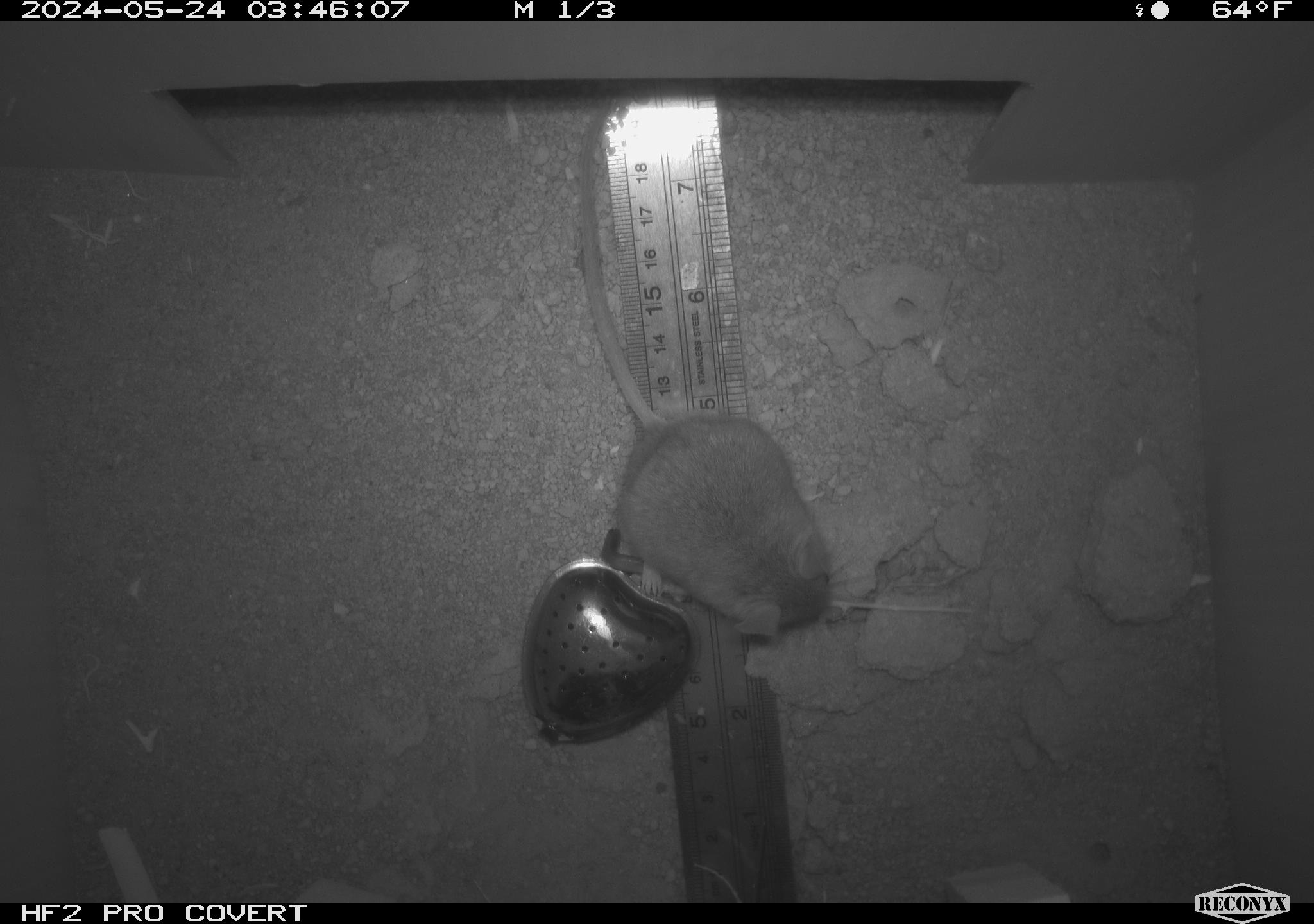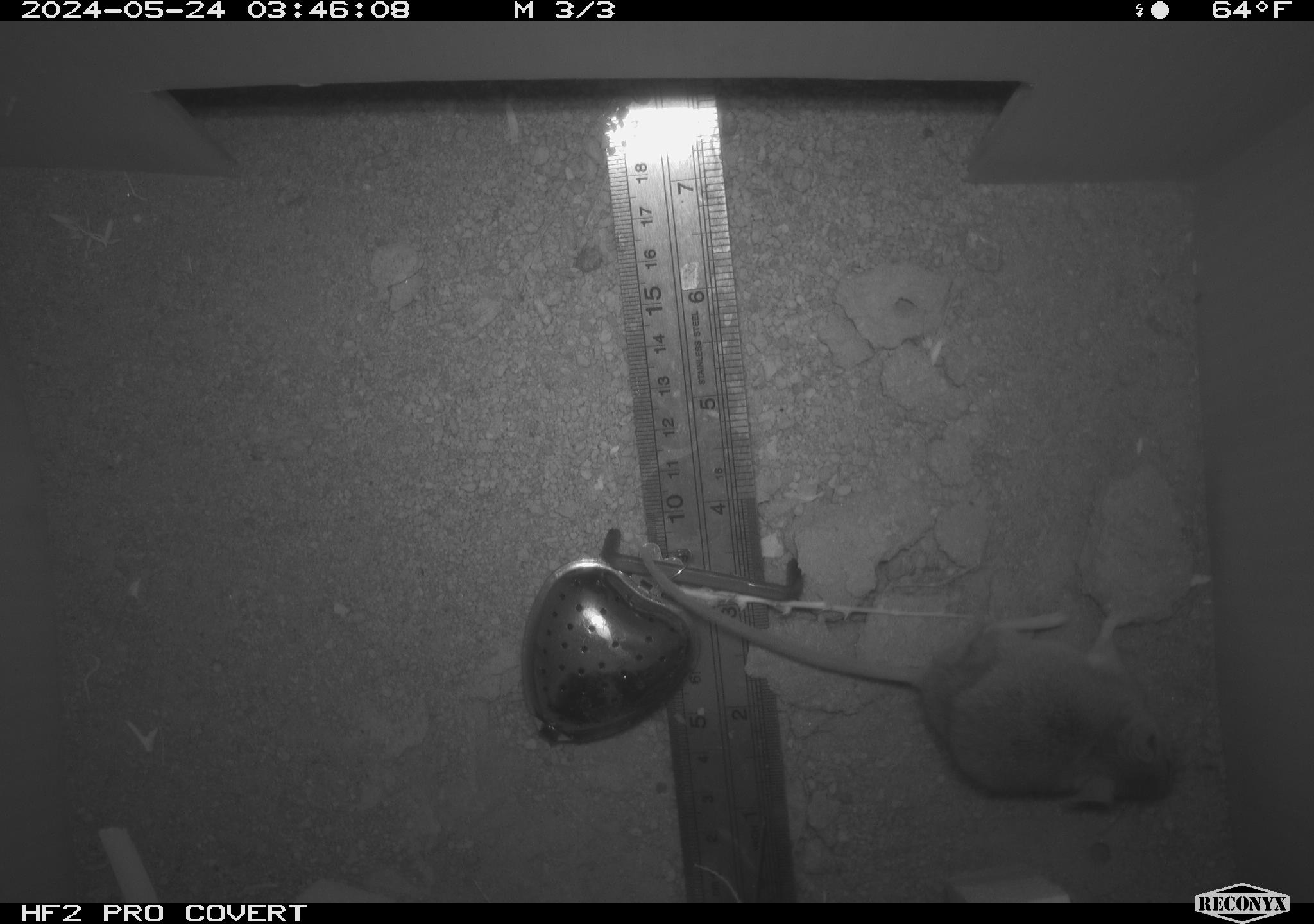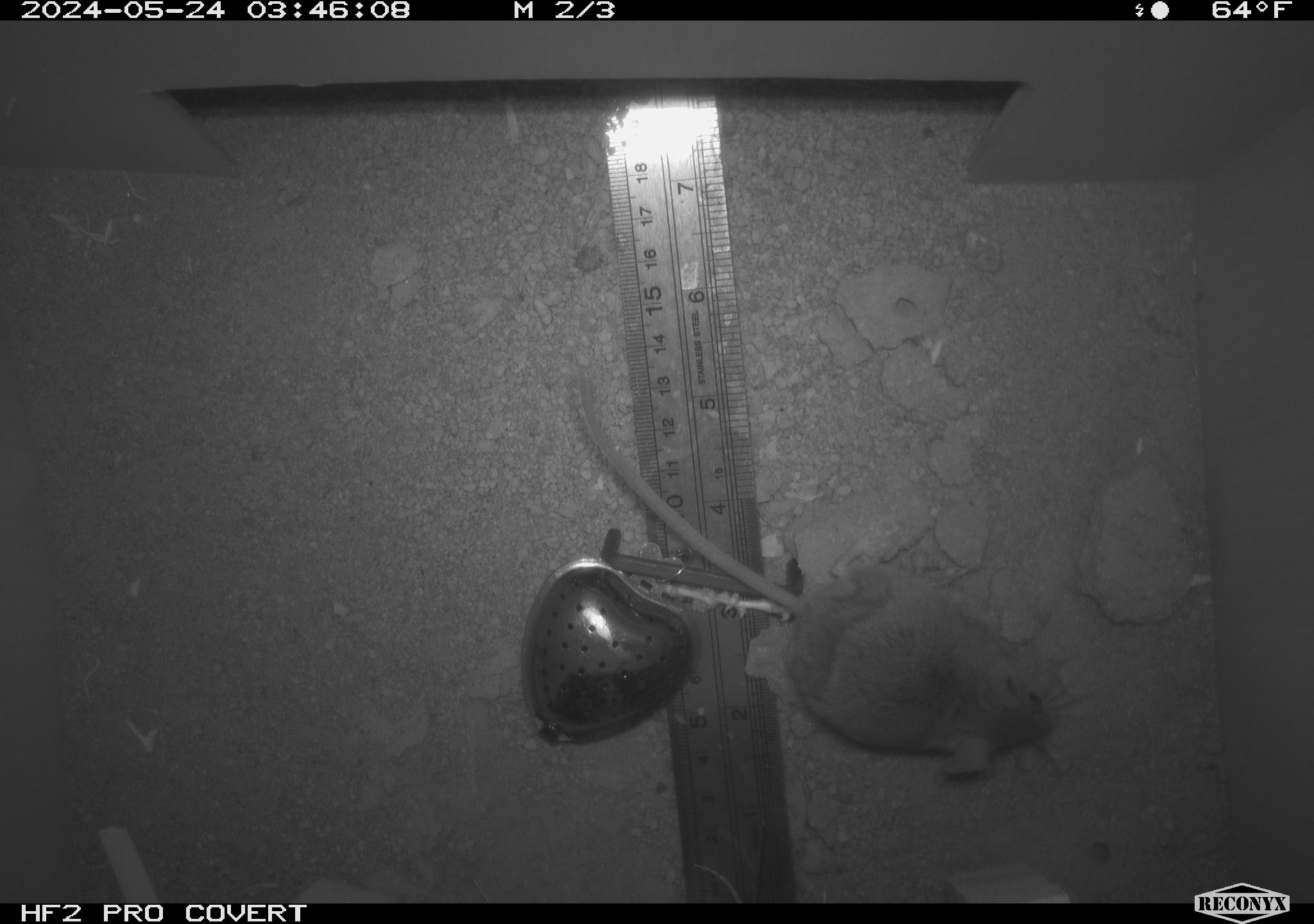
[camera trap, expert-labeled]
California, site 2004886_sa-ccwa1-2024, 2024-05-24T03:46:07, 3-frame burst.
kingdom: Animalia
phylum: Chordata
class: Mammalia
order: Rodentia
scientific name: Rodentia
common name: mouse species